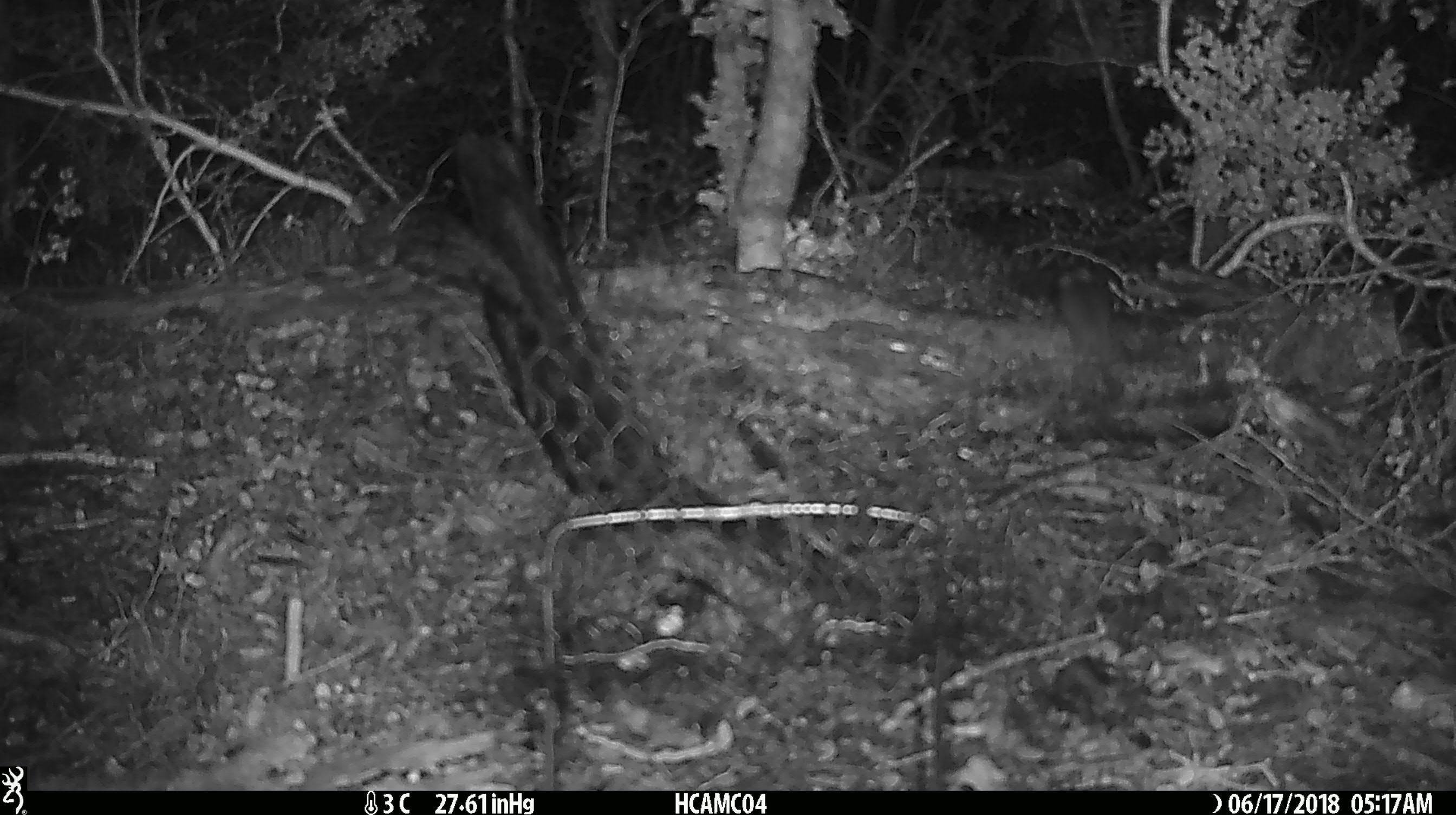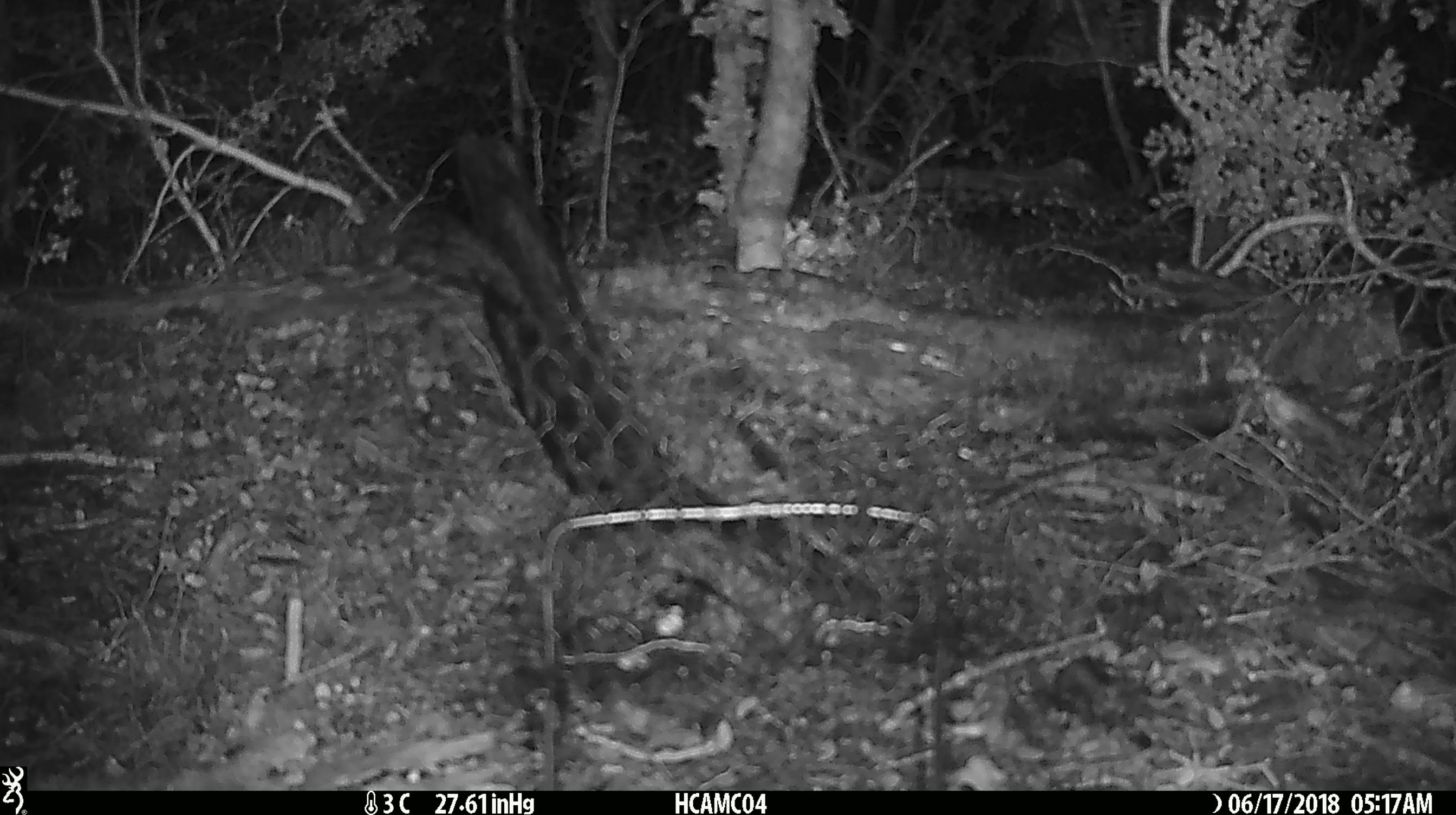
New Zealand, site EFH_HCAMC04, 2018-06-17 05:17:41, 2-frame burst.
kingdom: Animalia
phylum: Chordata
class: Mammalia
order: Rodentia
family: Muridae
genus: Mus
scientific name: Mus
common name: mouse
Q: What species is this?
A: Mouse (Mus).